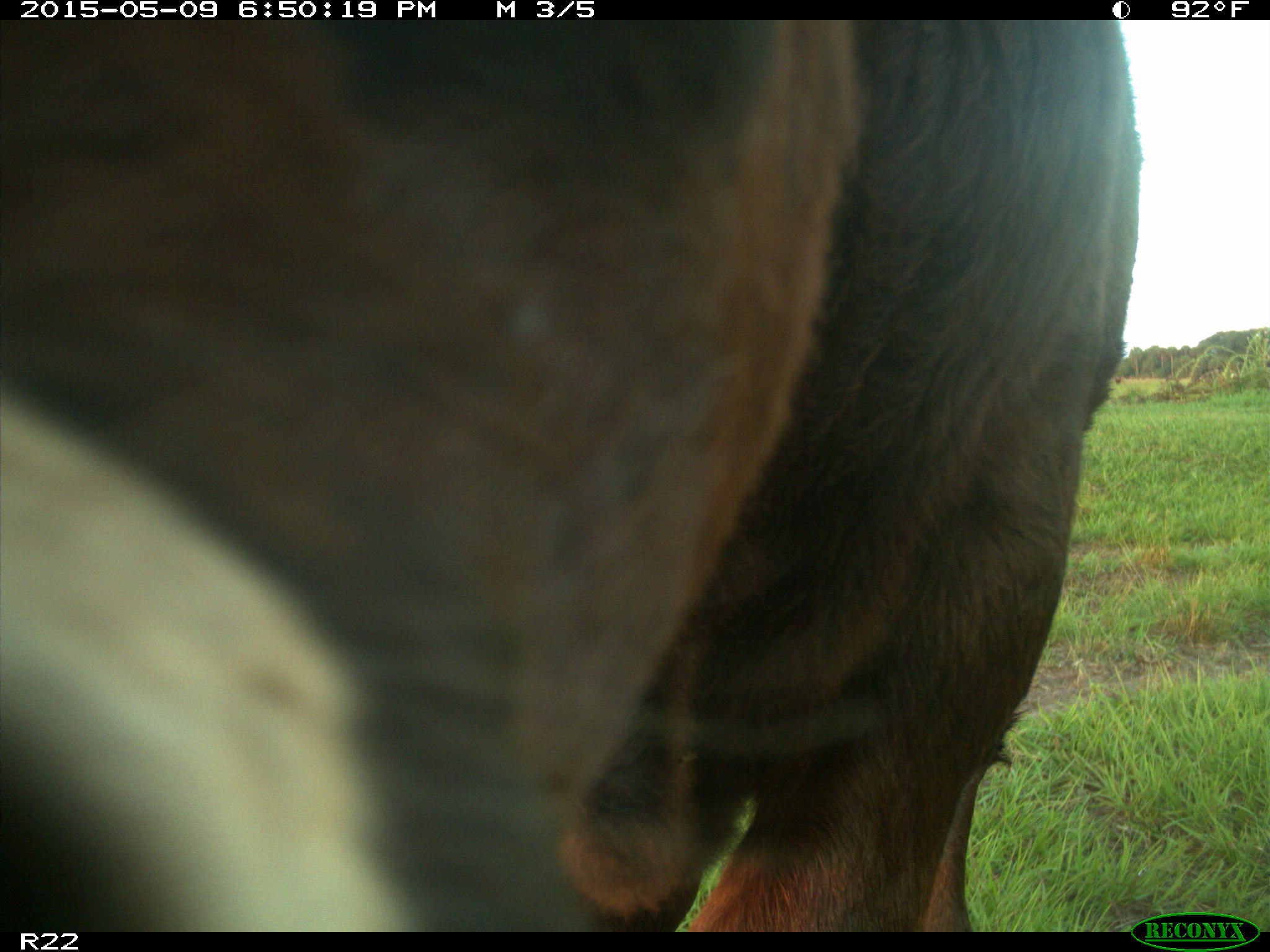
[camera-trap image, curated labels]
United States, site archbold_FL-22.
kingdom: Animalia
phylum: Chordata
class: Mammalia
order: Artiodactyla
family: Bovidae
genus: Bos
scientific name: Bos taurus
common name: domestic cow